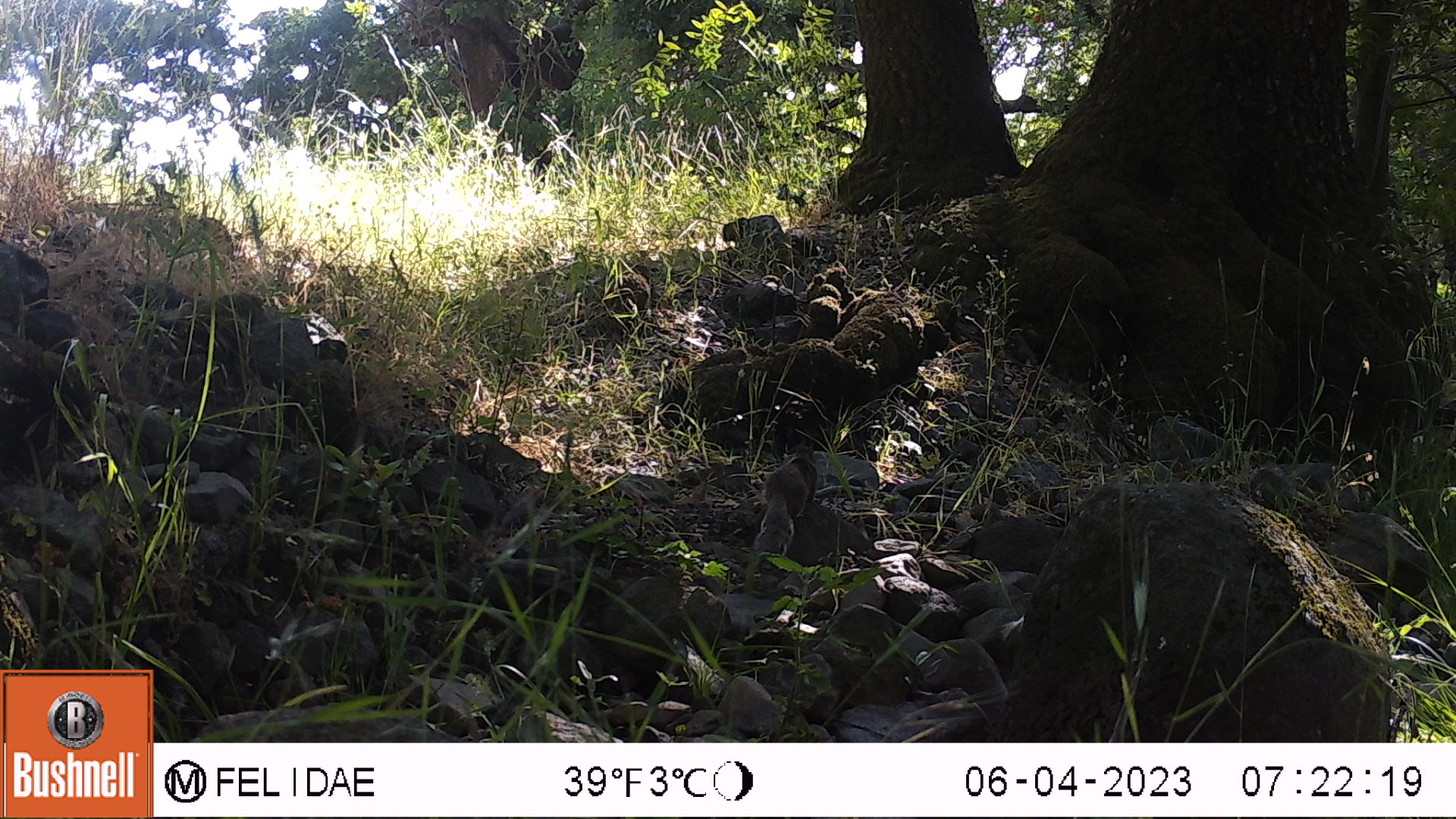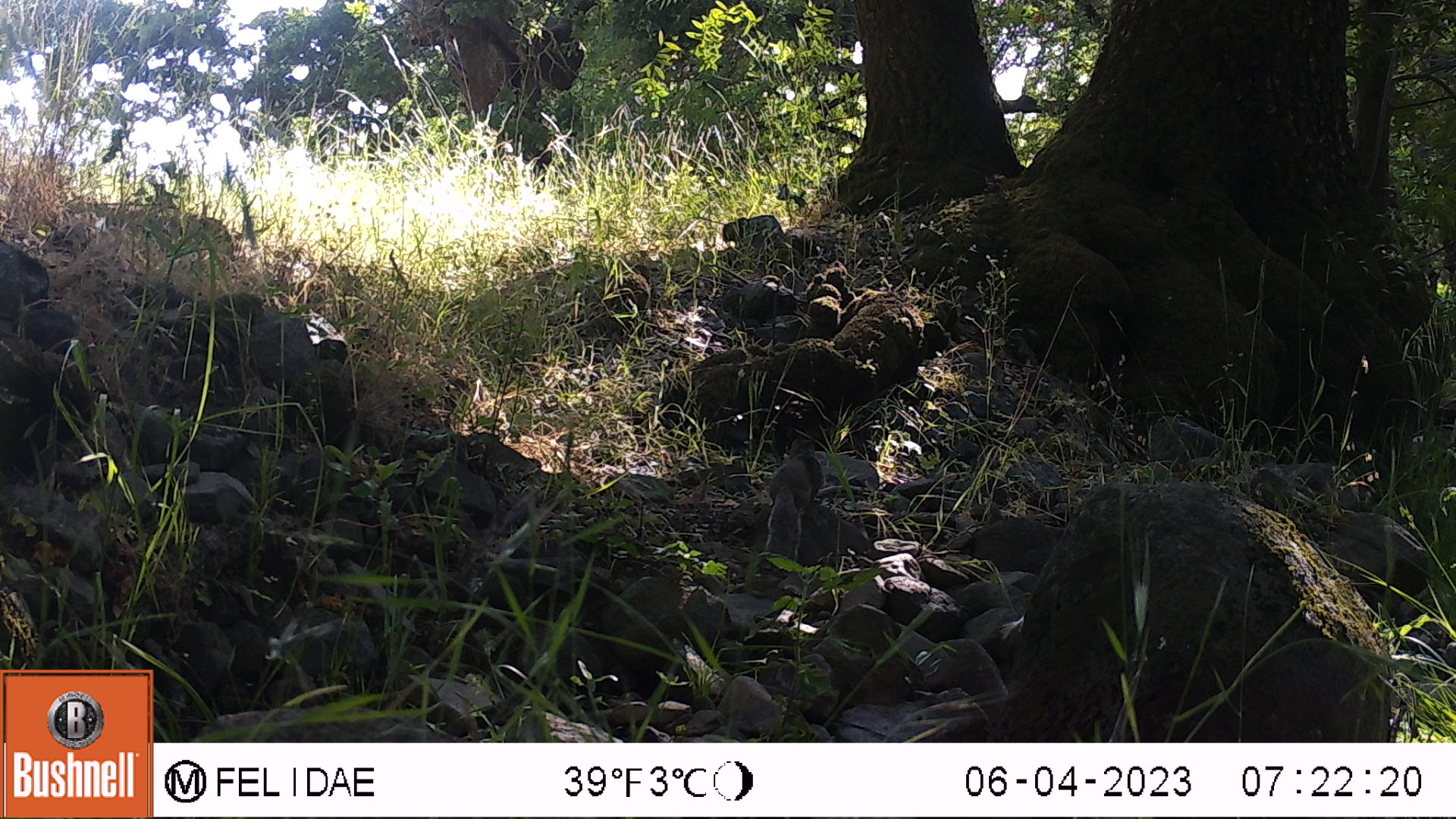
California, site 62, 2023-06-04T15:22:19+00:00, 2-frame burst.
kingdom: Animalia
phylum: Chordata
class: Mammalia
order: Rodentia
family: Sciuridae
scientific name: Sciuridae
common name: squirrel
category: unknown squirrel